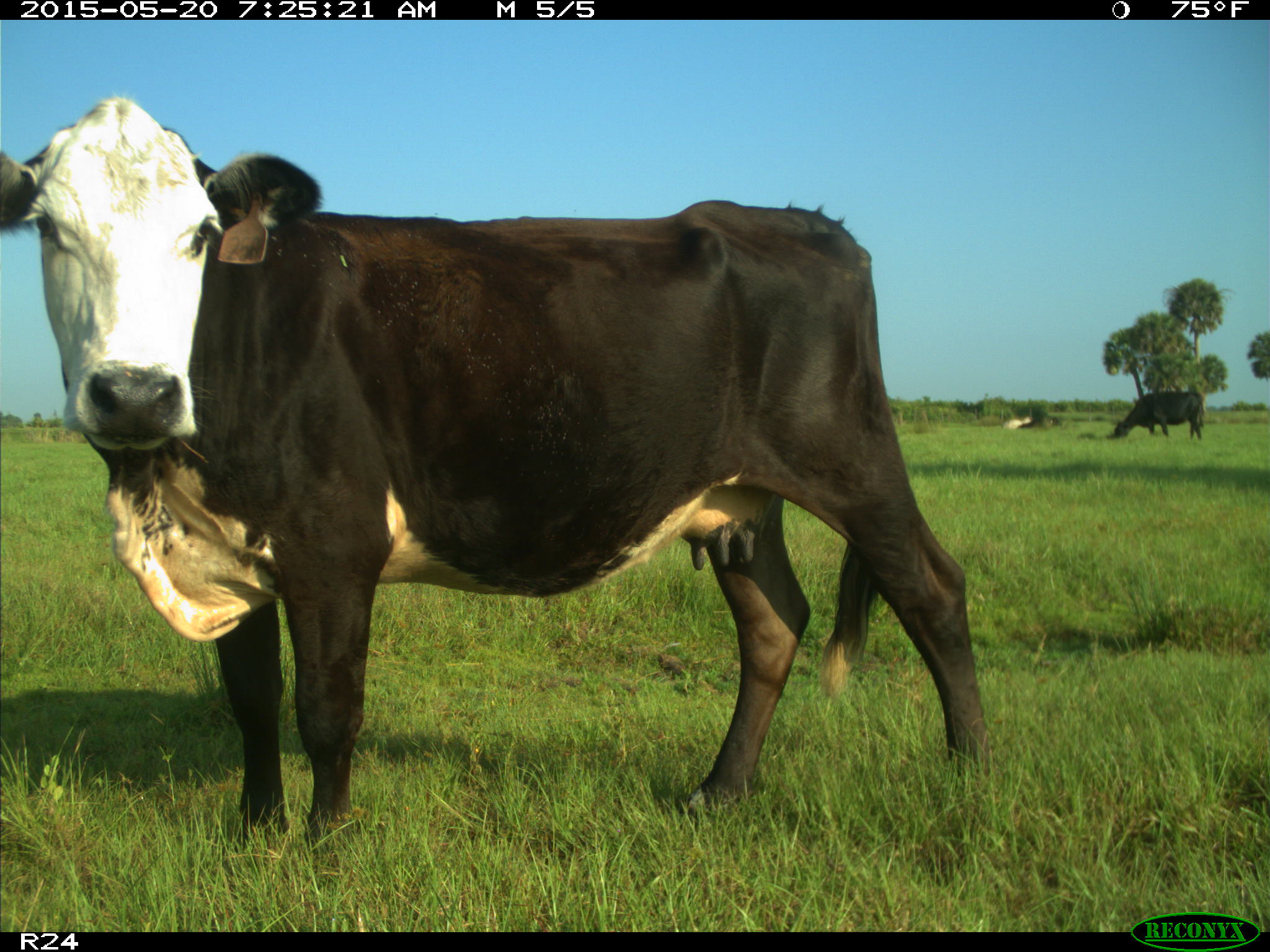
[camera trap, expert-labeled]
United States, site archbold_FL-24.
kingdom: Animalia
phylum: Chordata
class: Mammalia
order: Artiodactyla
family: Bovidae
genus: Bos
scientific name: Bos taurus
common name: domestic cow